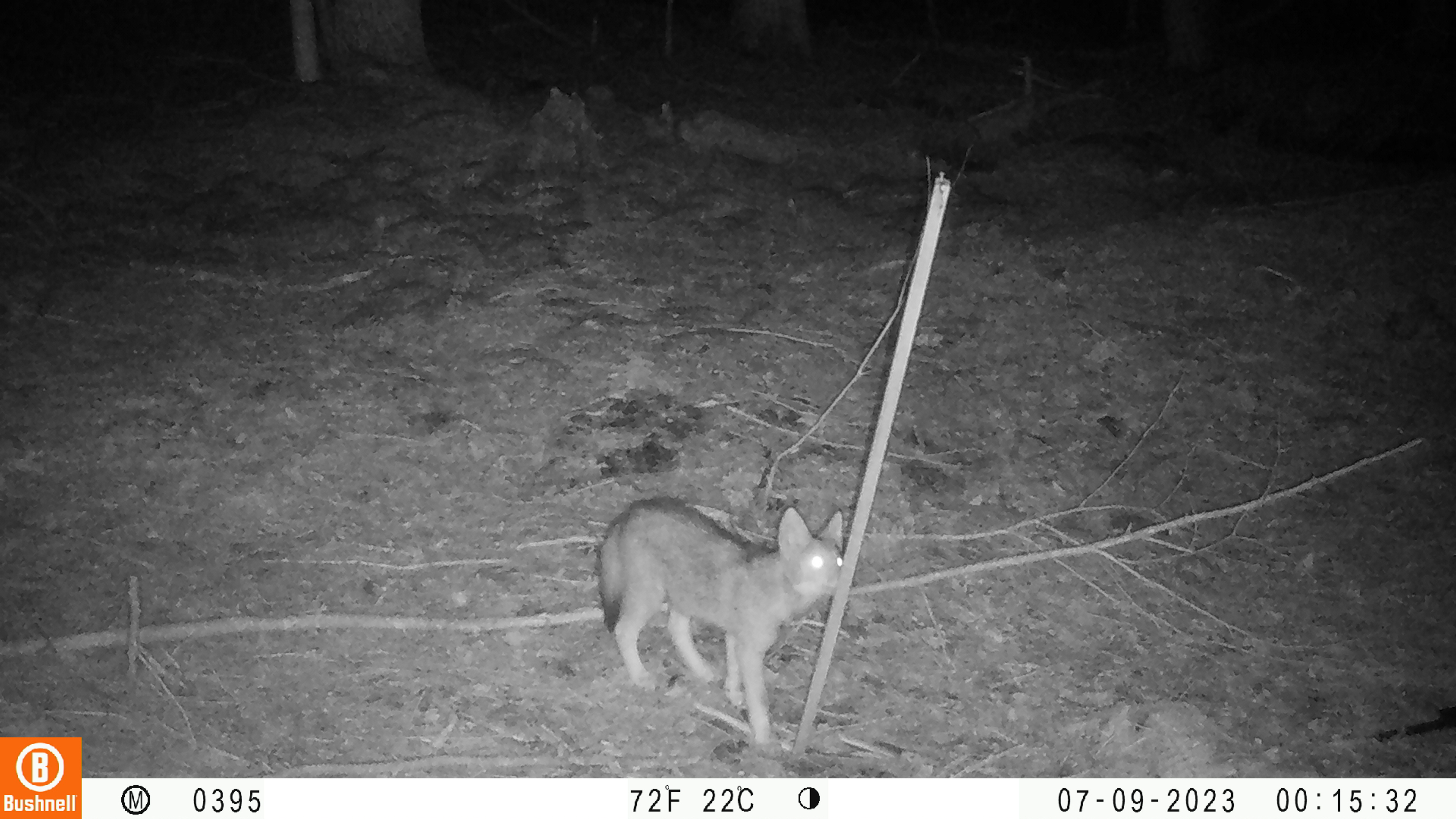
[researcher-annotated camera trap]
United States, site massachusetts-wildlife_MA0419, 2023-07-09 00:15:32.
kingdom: Animalia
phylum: Chordata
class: Mammalia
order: Carnivora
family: Canidae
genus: Urocyon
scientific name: Urocyon cinereoargenteus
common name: gray fox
Gray fox (Urocyon cinereoargenteus).